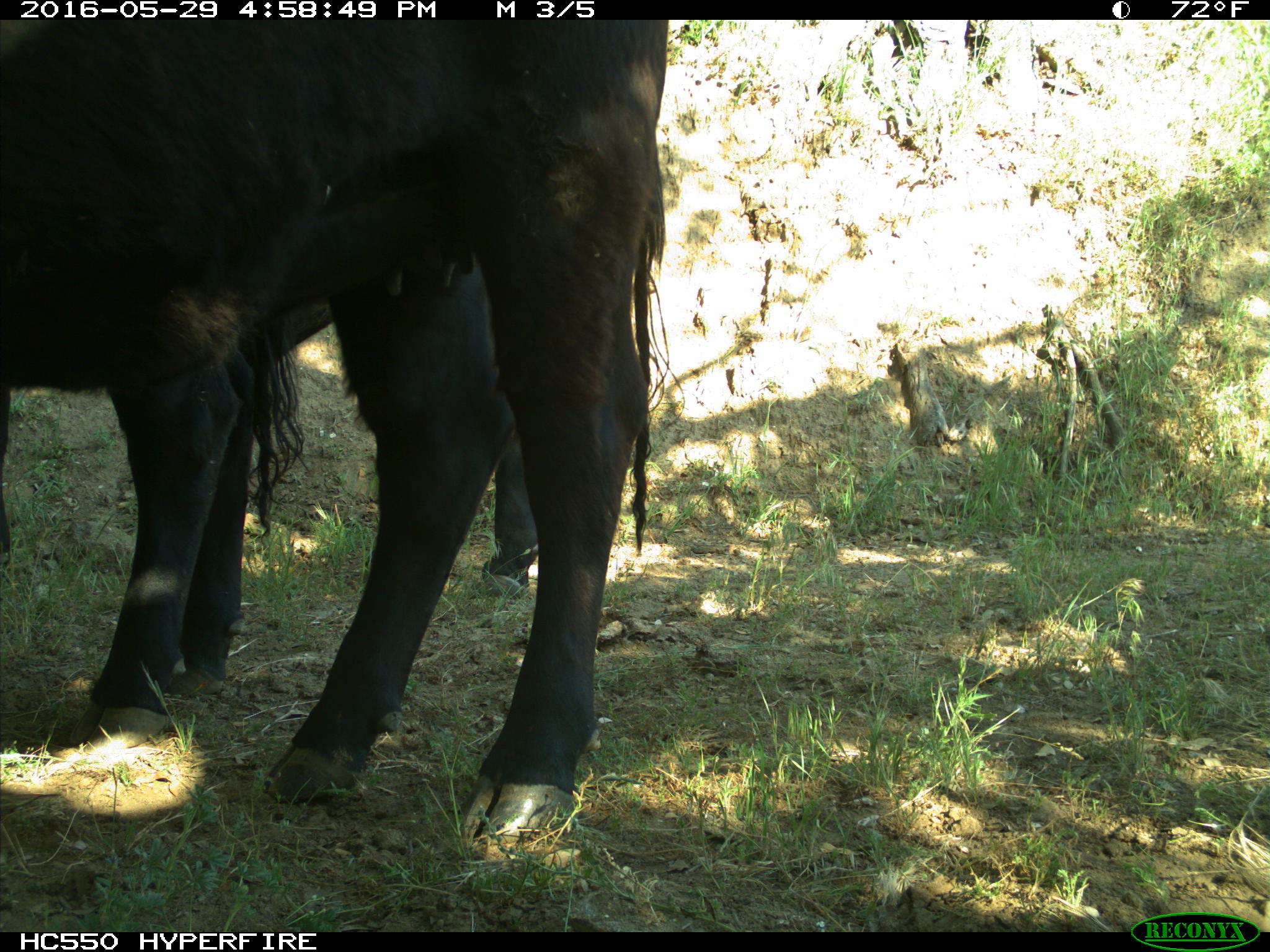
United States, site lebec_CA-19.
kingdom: Animalia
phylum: Chordata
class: Mammalia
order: Artiodactyla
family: Bovidae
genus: Bos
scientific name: Bos taurus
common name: domestic cow